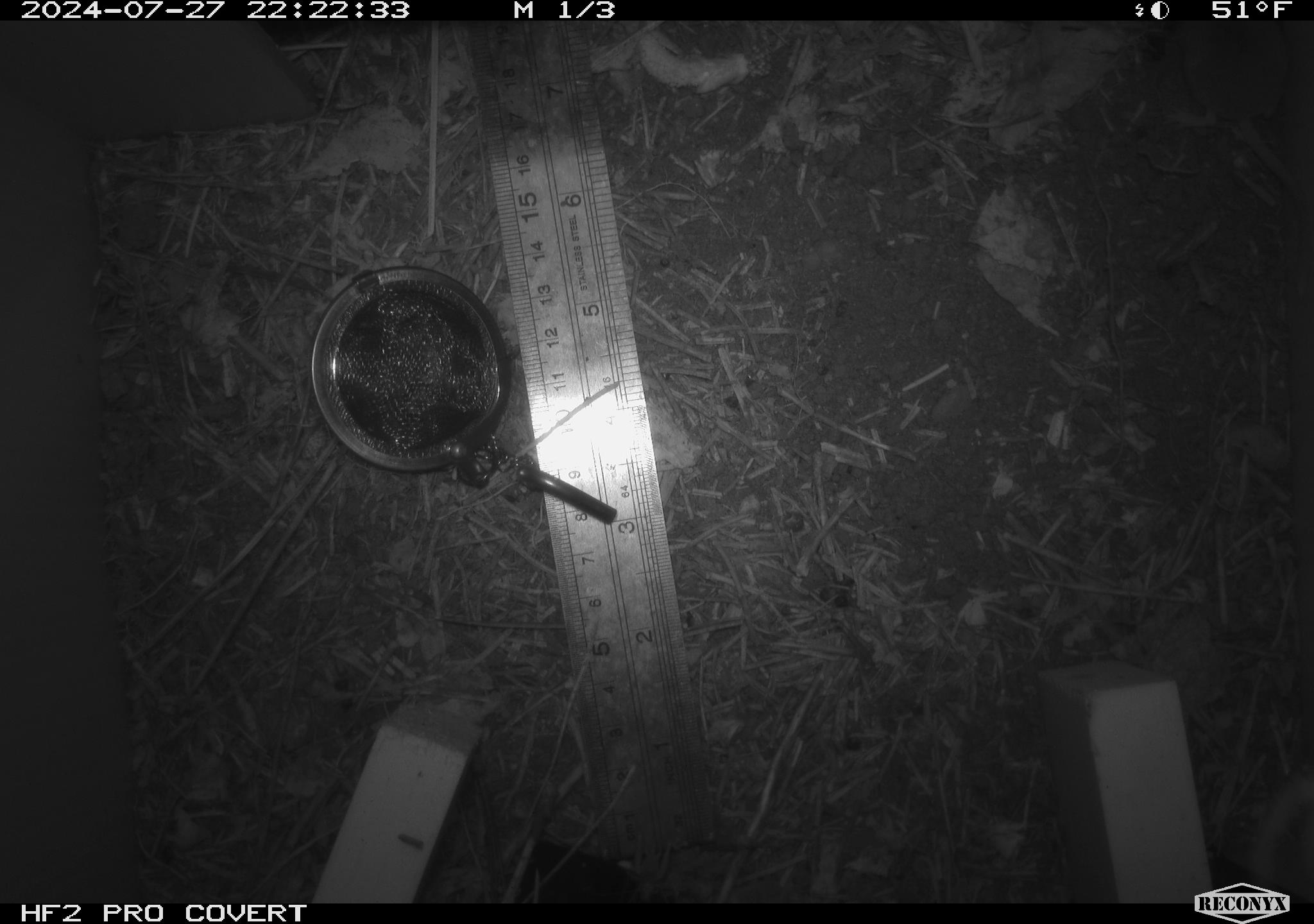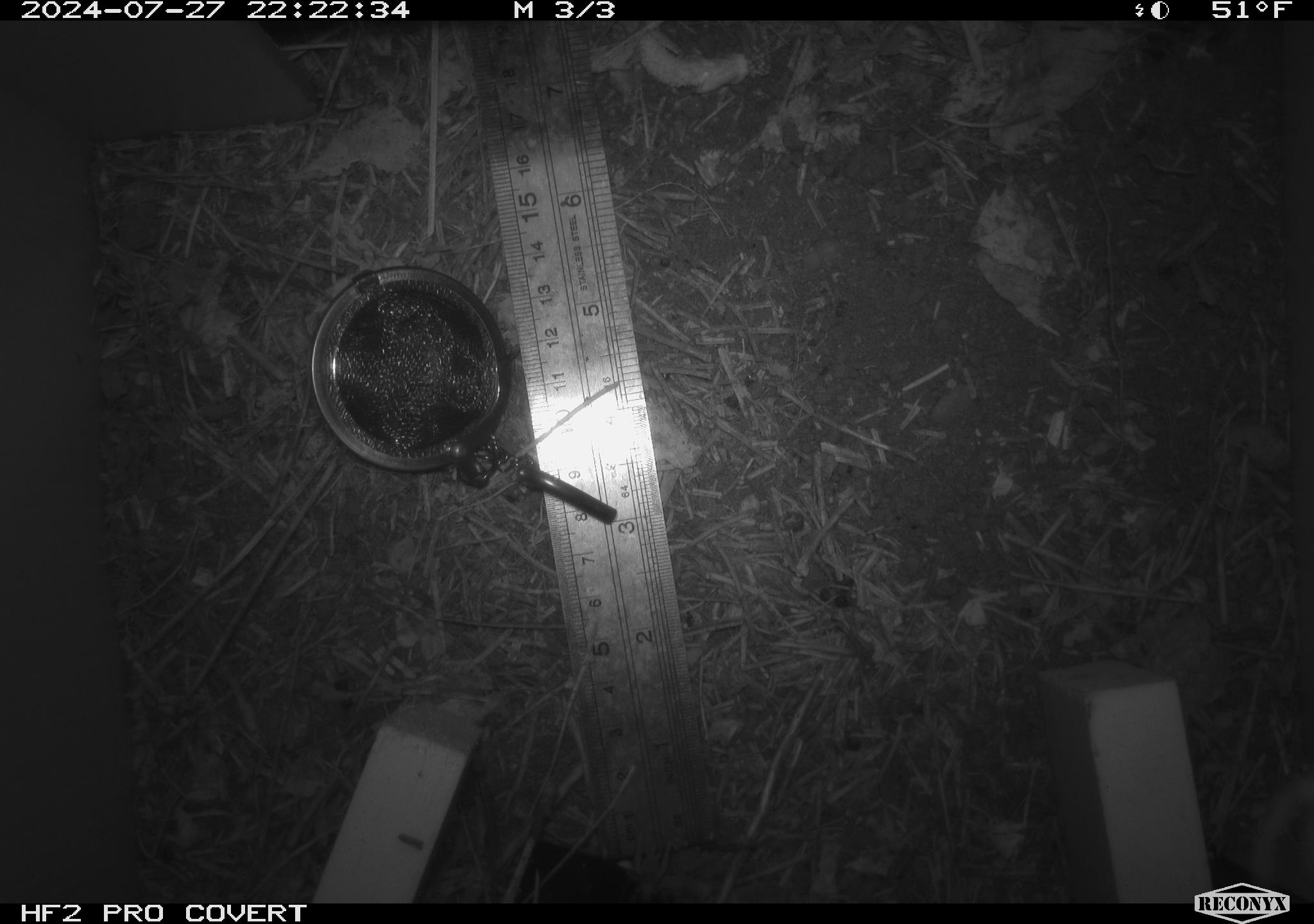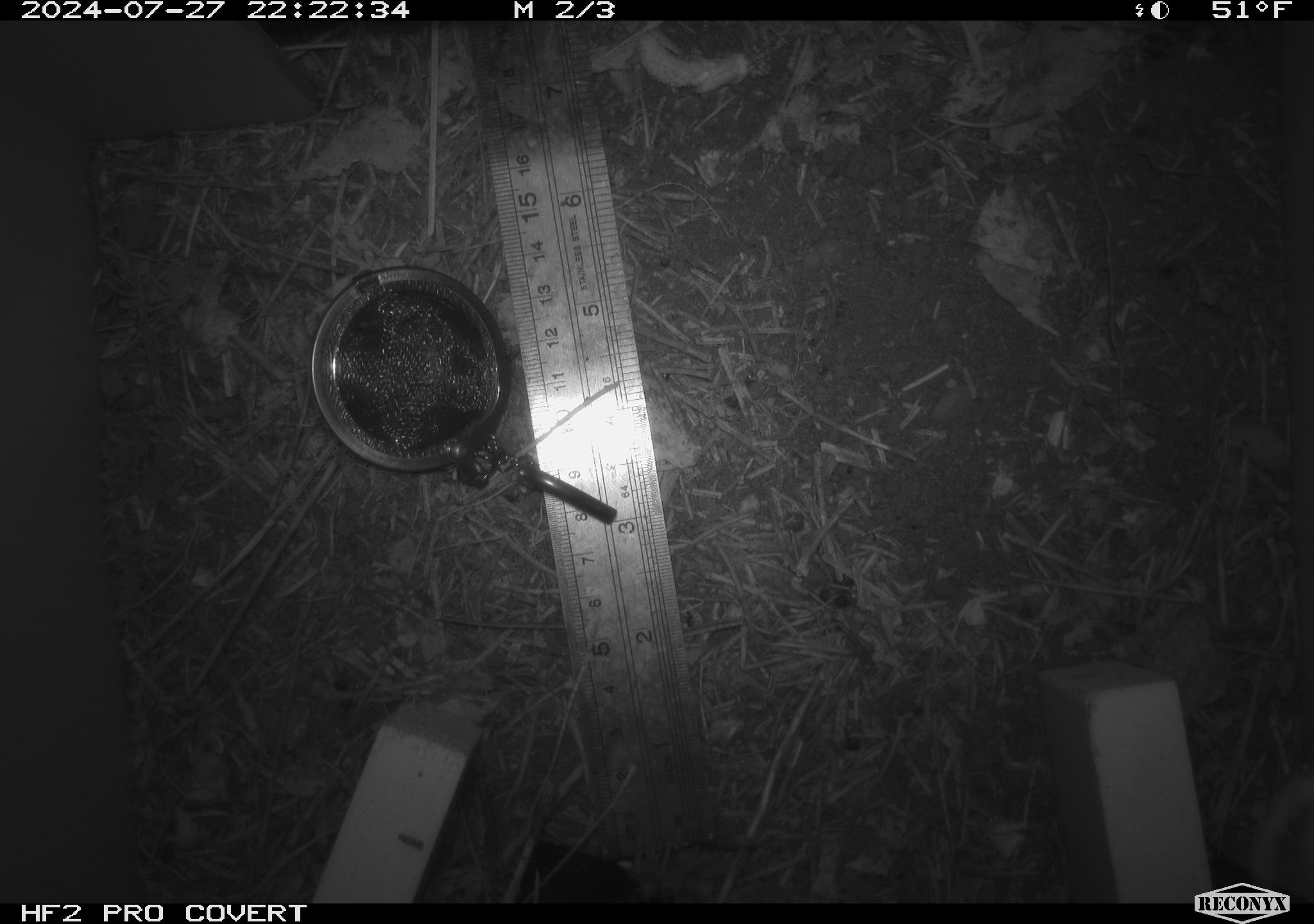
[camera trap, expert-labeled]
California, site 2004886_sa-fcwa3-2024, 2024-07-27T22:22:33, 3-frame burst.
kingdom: Animalia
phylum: Chordata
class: Mammalia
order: Eulipotyphla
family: Soricidae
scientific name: Soricidae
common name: shrews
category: soricidae family